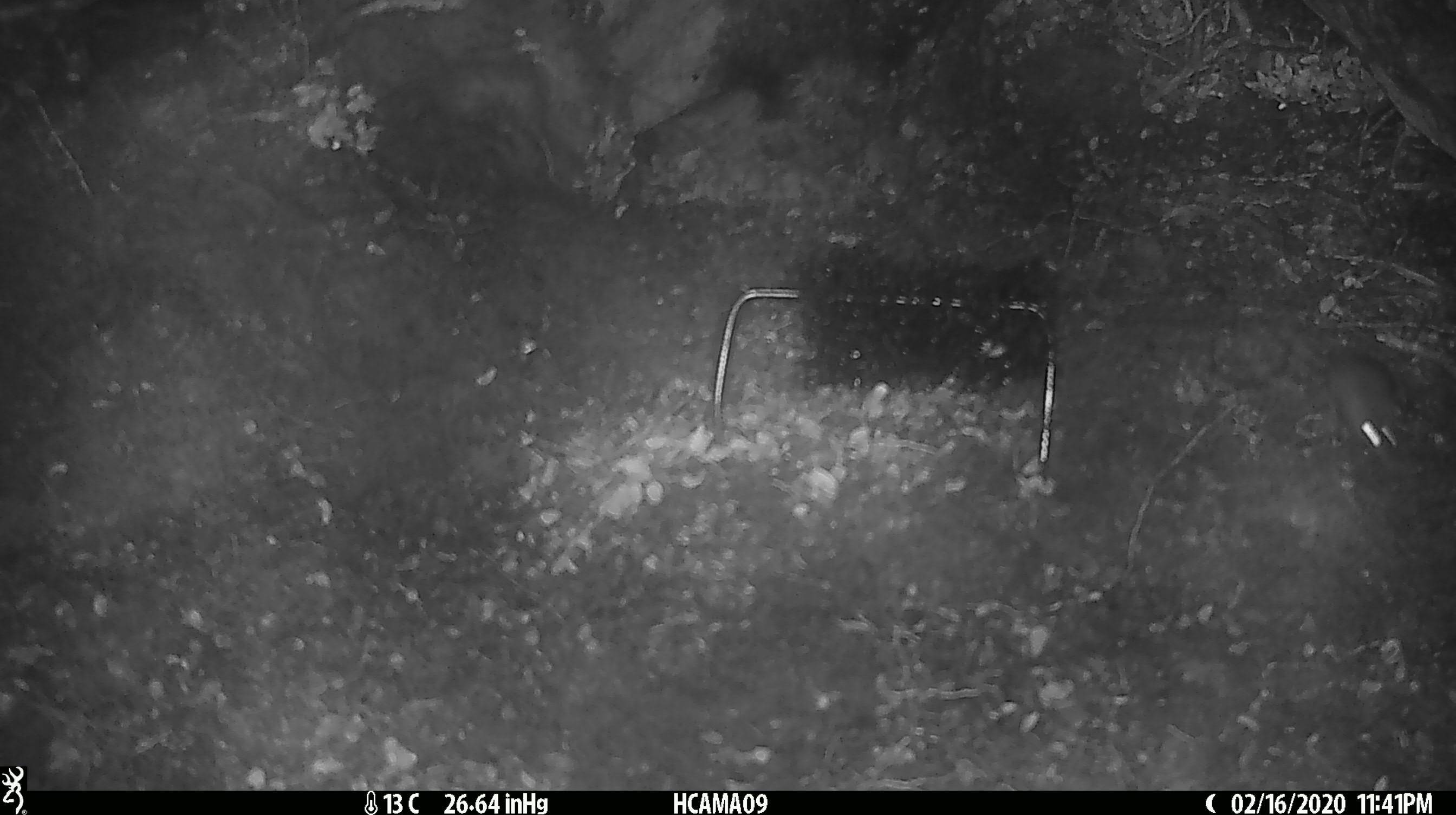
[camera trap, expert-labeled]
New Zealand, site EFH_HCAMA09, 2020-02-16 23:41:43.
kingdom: Animalia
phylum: Chordata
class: Mammalia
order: Rodentia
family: Muridae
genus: Mus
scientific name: Mus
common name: mouse